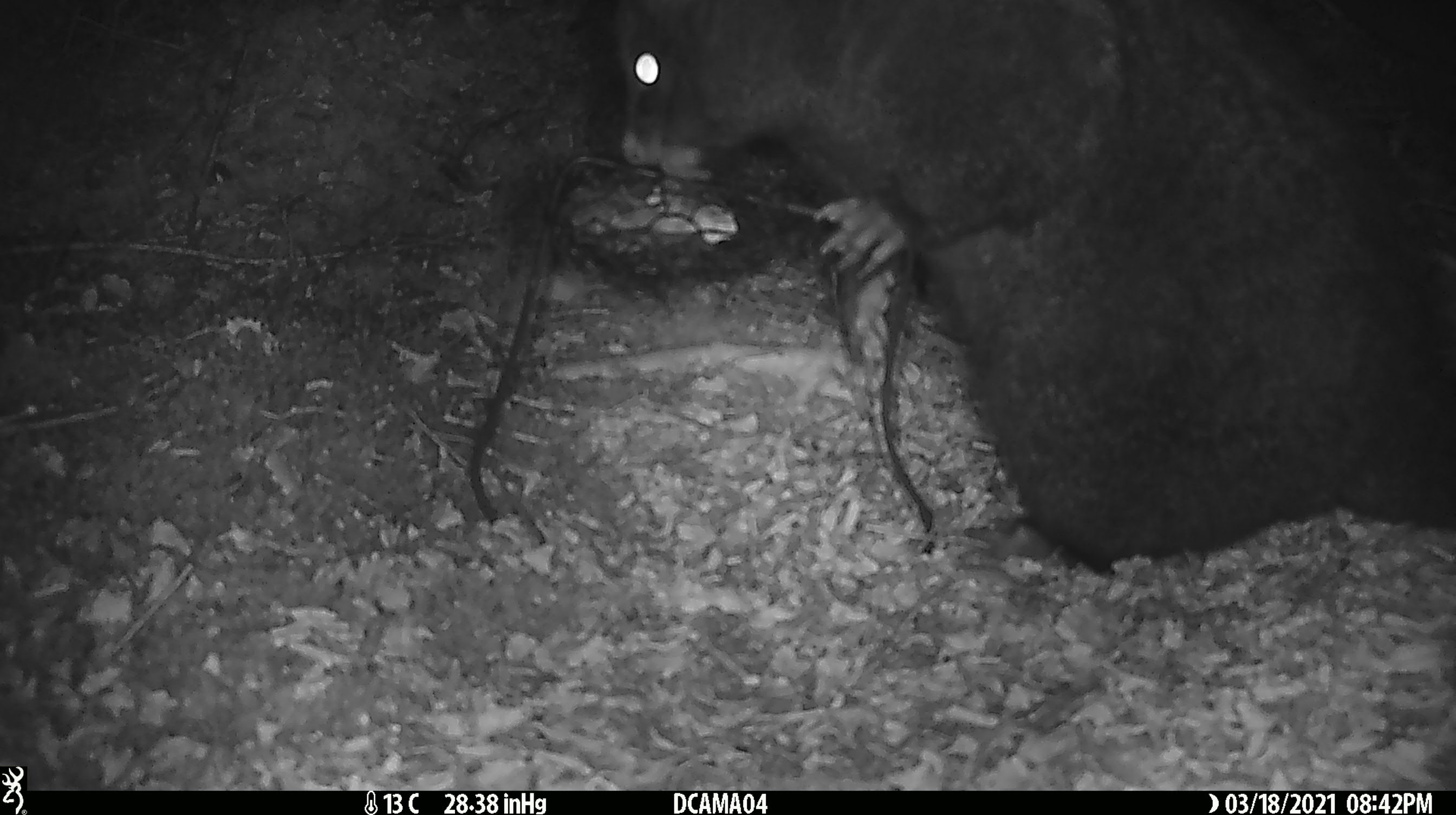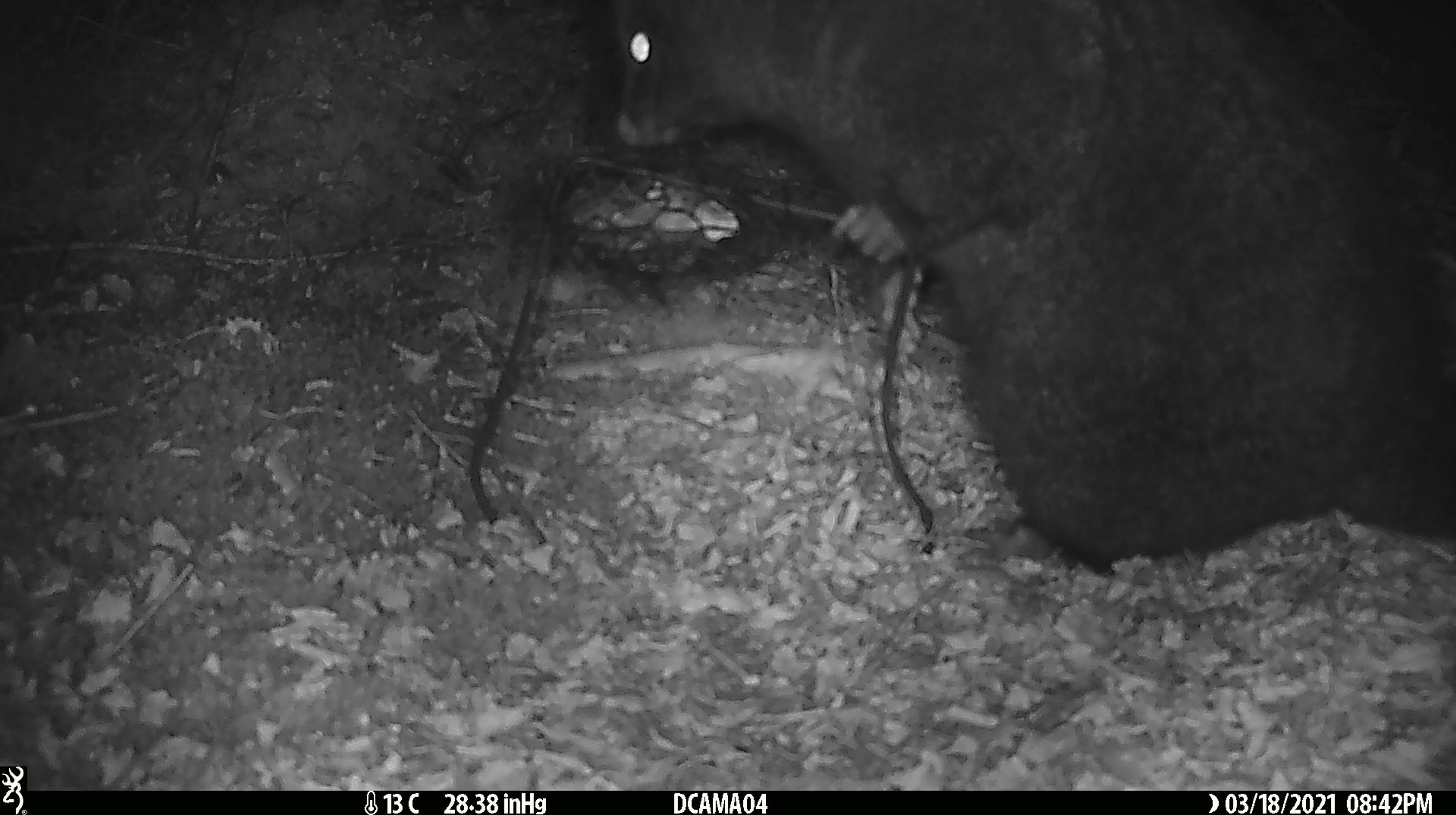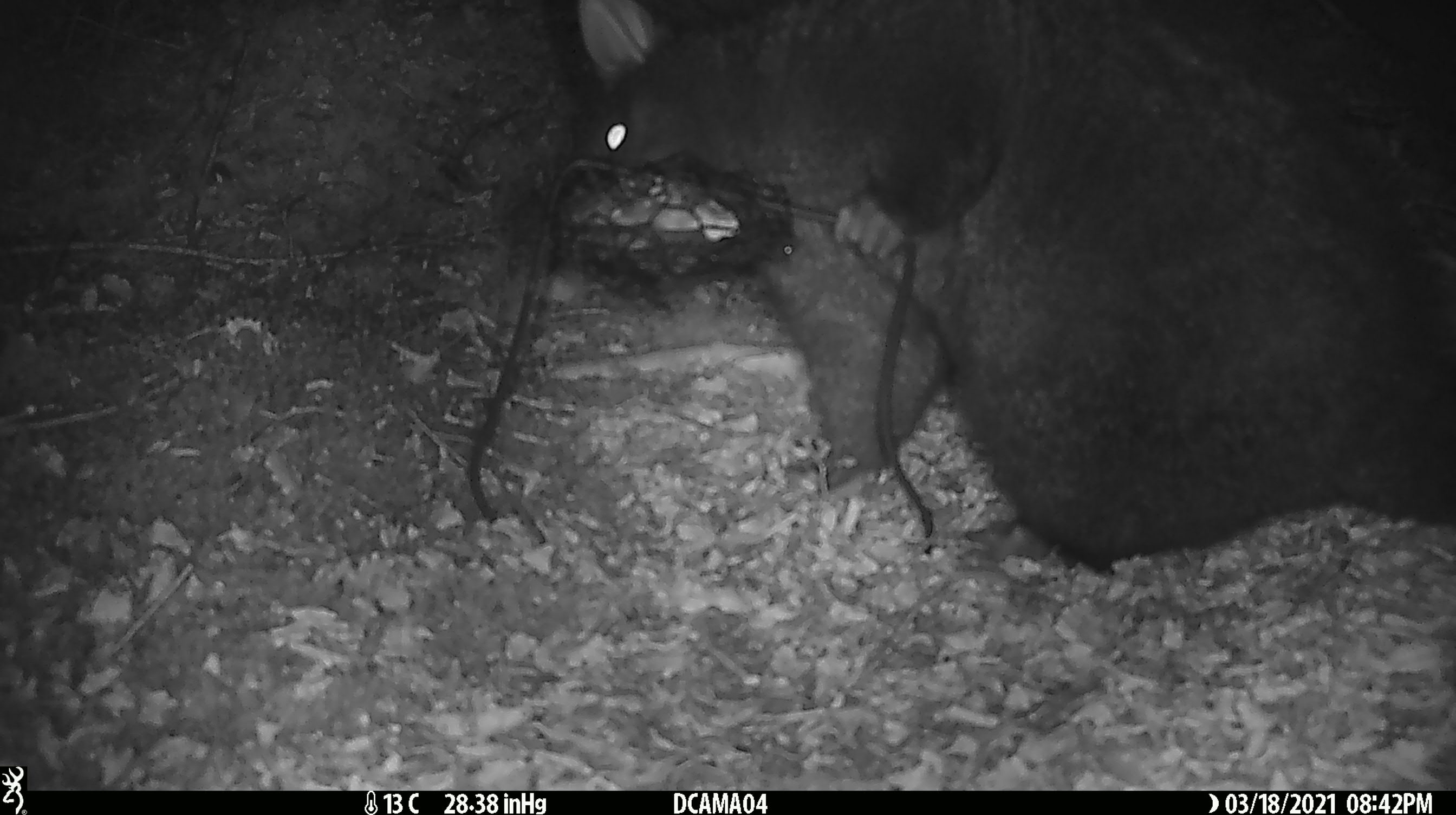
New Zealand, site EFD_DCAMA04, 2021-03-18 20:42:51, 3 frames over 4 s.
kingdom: Animalia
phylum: Chordata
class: Mammalia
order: Diprotodontia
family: Phalangeridae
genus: Trichosurus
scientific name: Trichosurus vulpecula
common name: common brushtail possum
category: possum